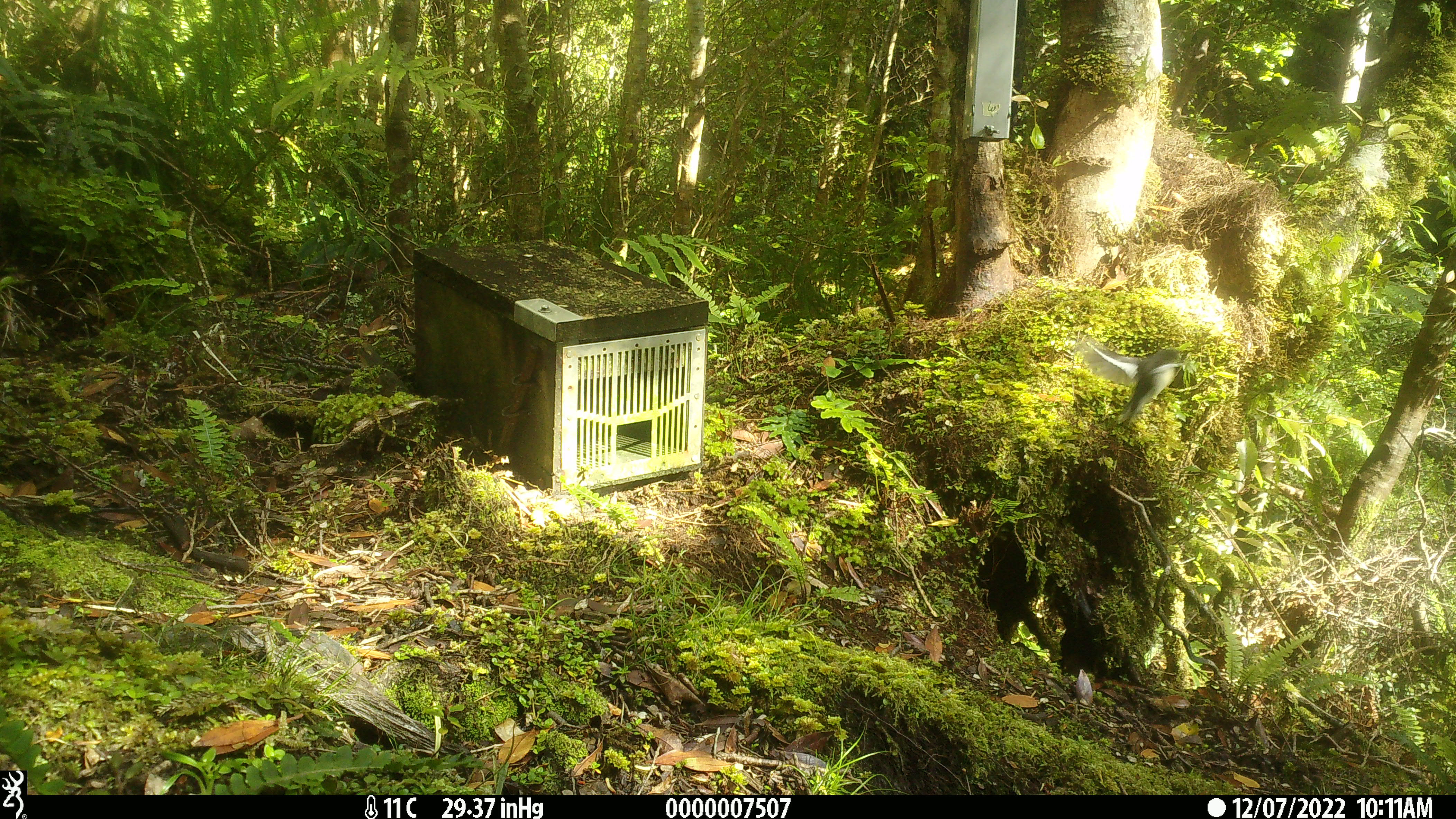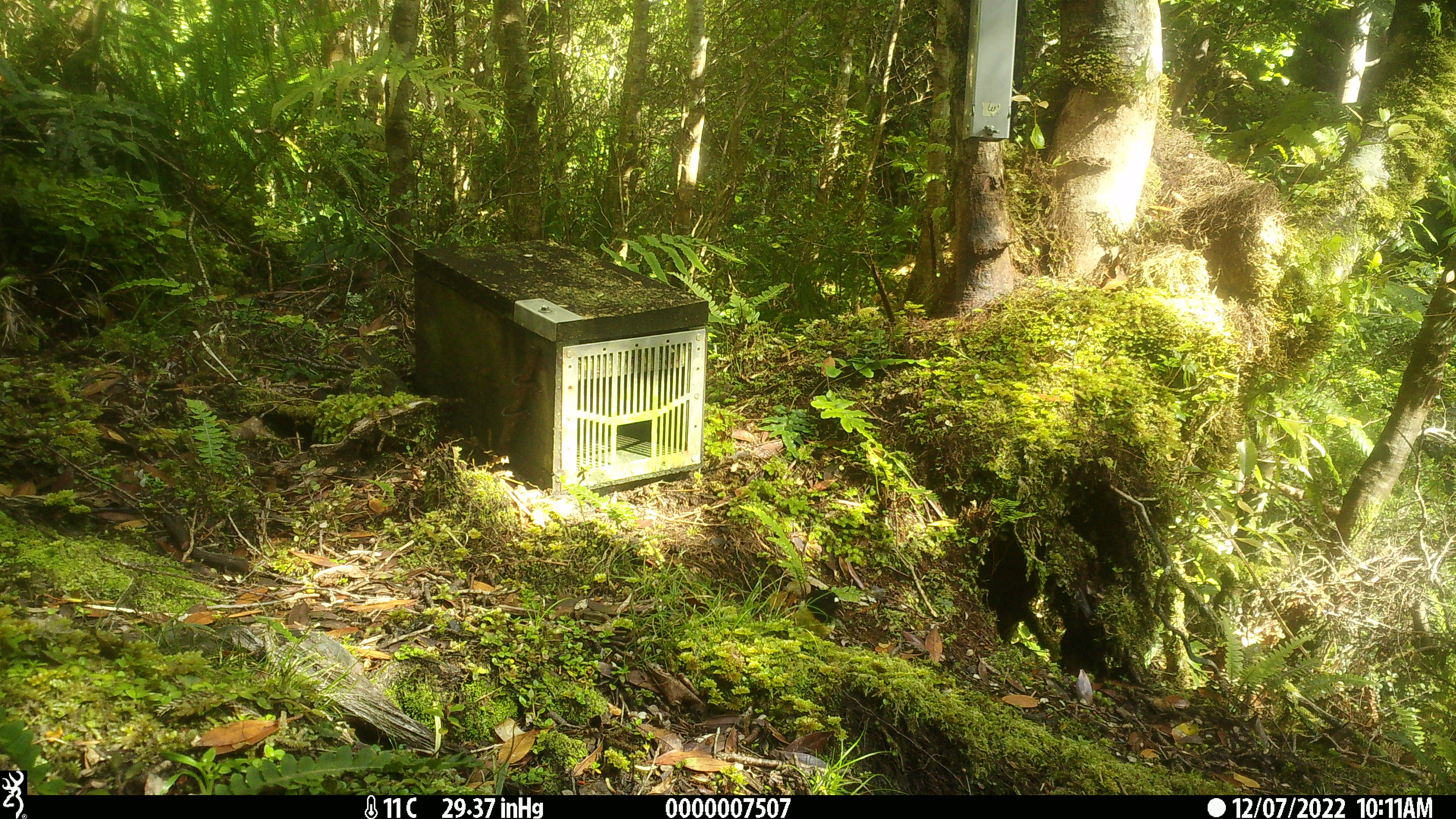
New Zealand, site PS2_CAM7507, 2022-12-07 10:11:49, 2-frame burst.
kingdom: Animalia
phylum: Chordata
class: Aves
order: Passeriformes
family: Petroicidae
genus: Petroica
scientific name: Petroica macrocephala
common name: tomtit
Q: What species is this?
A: Tomtit (Petroica macrocephala).